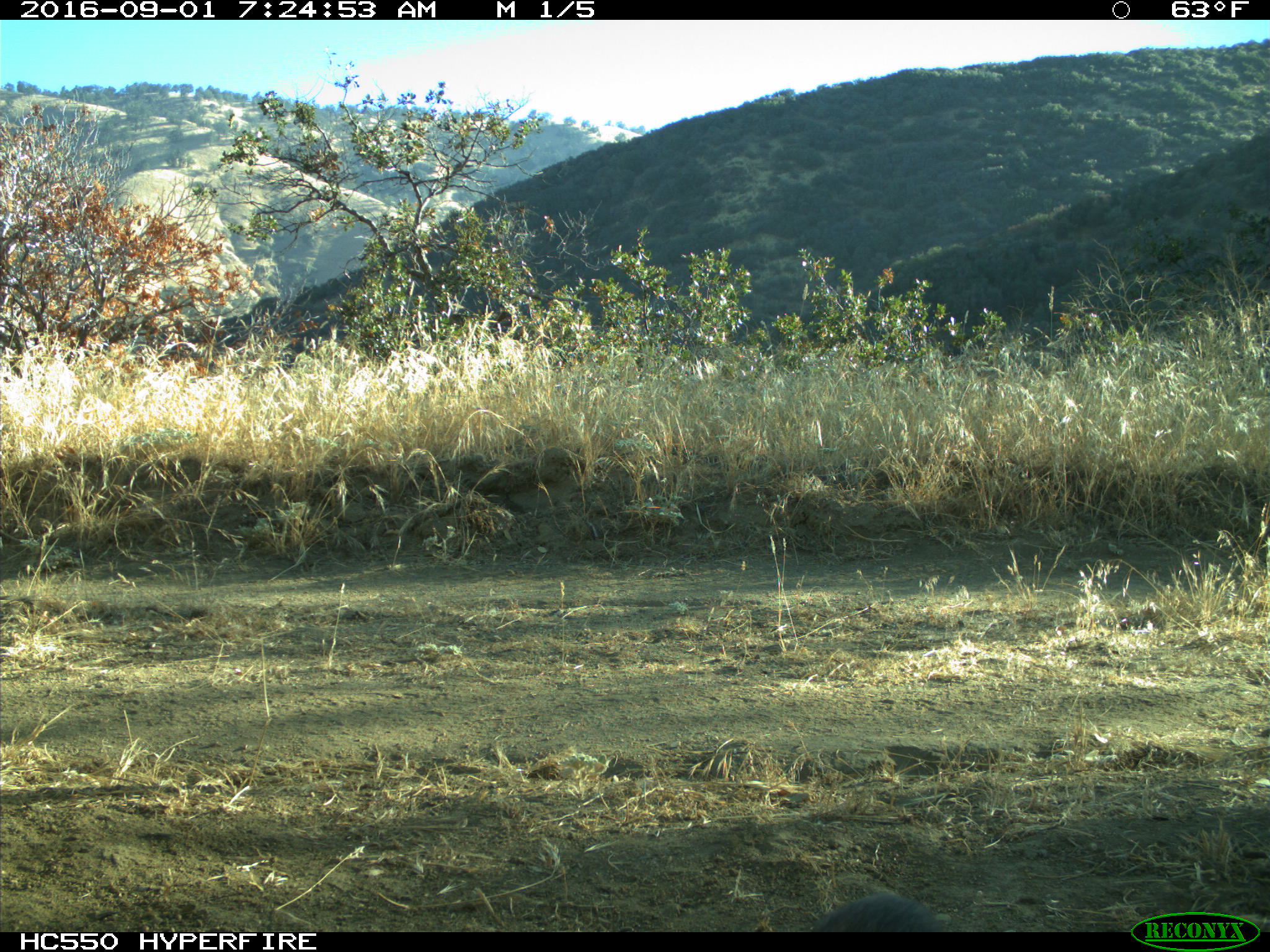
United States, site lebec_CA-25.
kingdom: Animalia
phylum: Chordata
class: Mammalia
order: Lagomorpha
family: Leporidae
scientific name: Leporidae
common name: rabbits and hares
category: unidentified rabbit